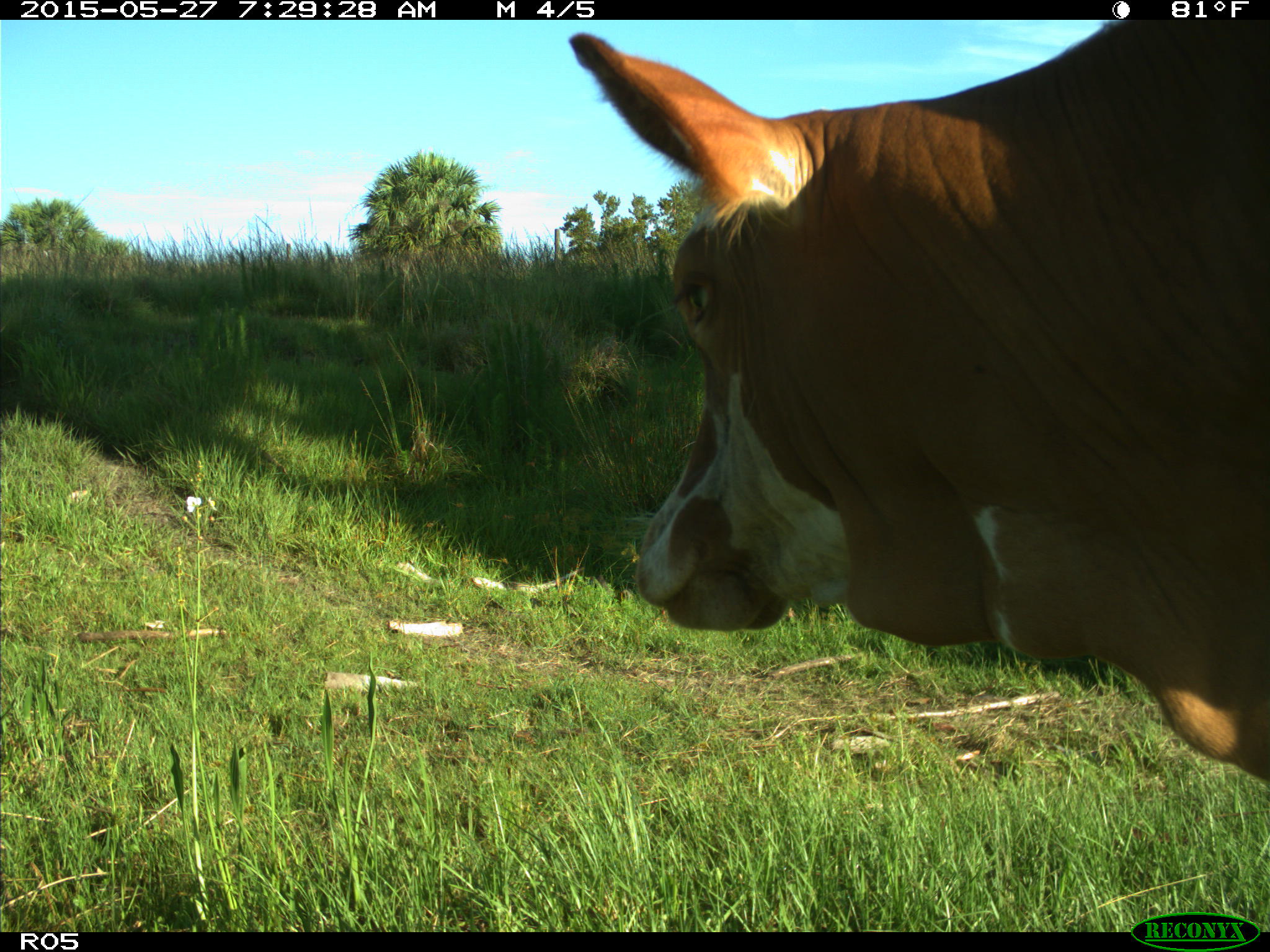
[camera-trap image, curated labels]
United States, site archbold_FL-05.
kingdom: Animalia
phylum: Chordata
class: Mammalia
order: Artiodactyla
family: Bovidae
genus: Bos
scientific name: Bos taurus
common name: domestic cow